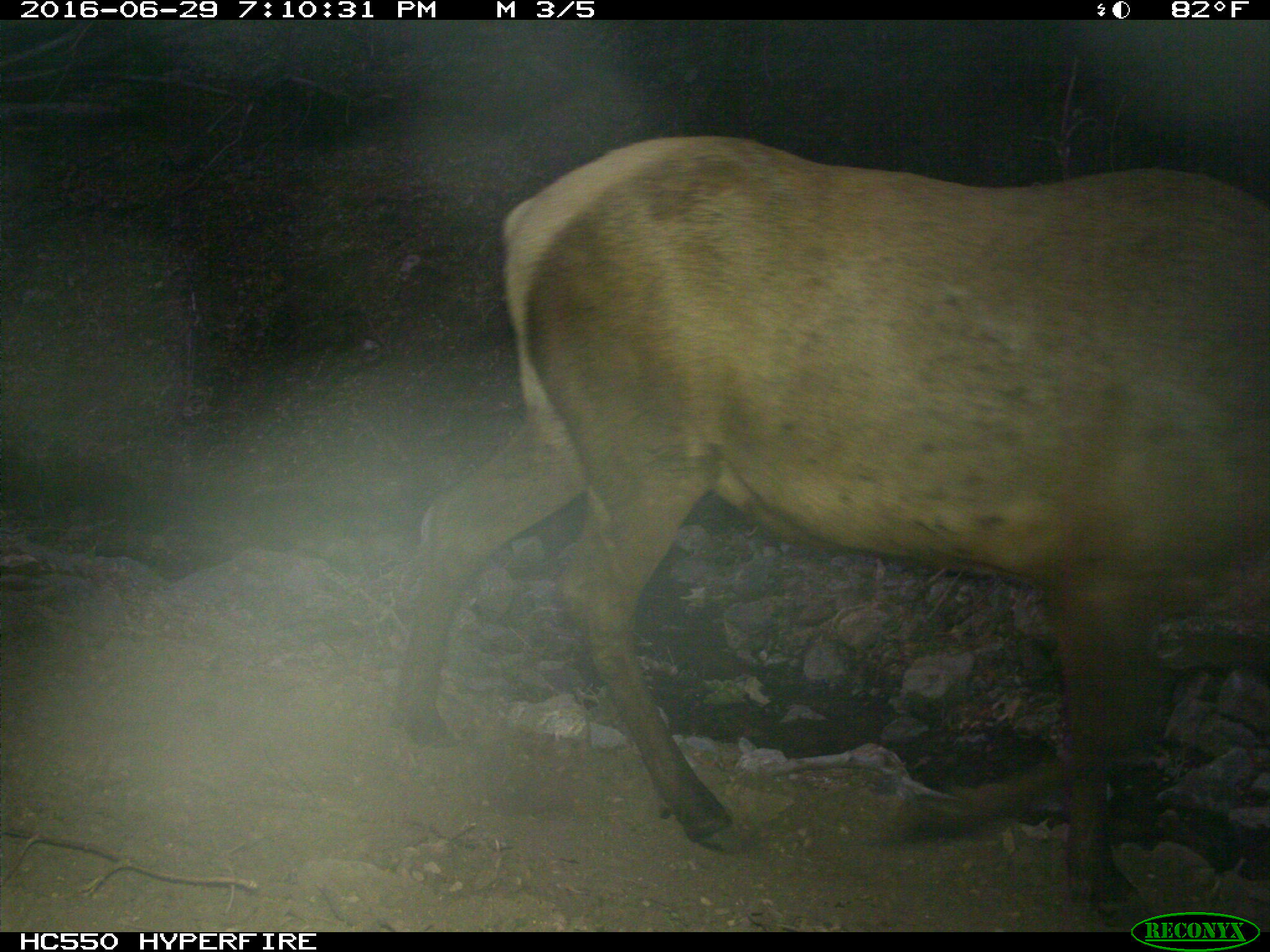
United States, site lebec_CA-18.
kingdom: Animalia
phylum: Chordata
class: Mammalia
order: Artiodactyla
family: Cervidae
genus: Cervus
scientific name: Cervus canadensis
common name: elk